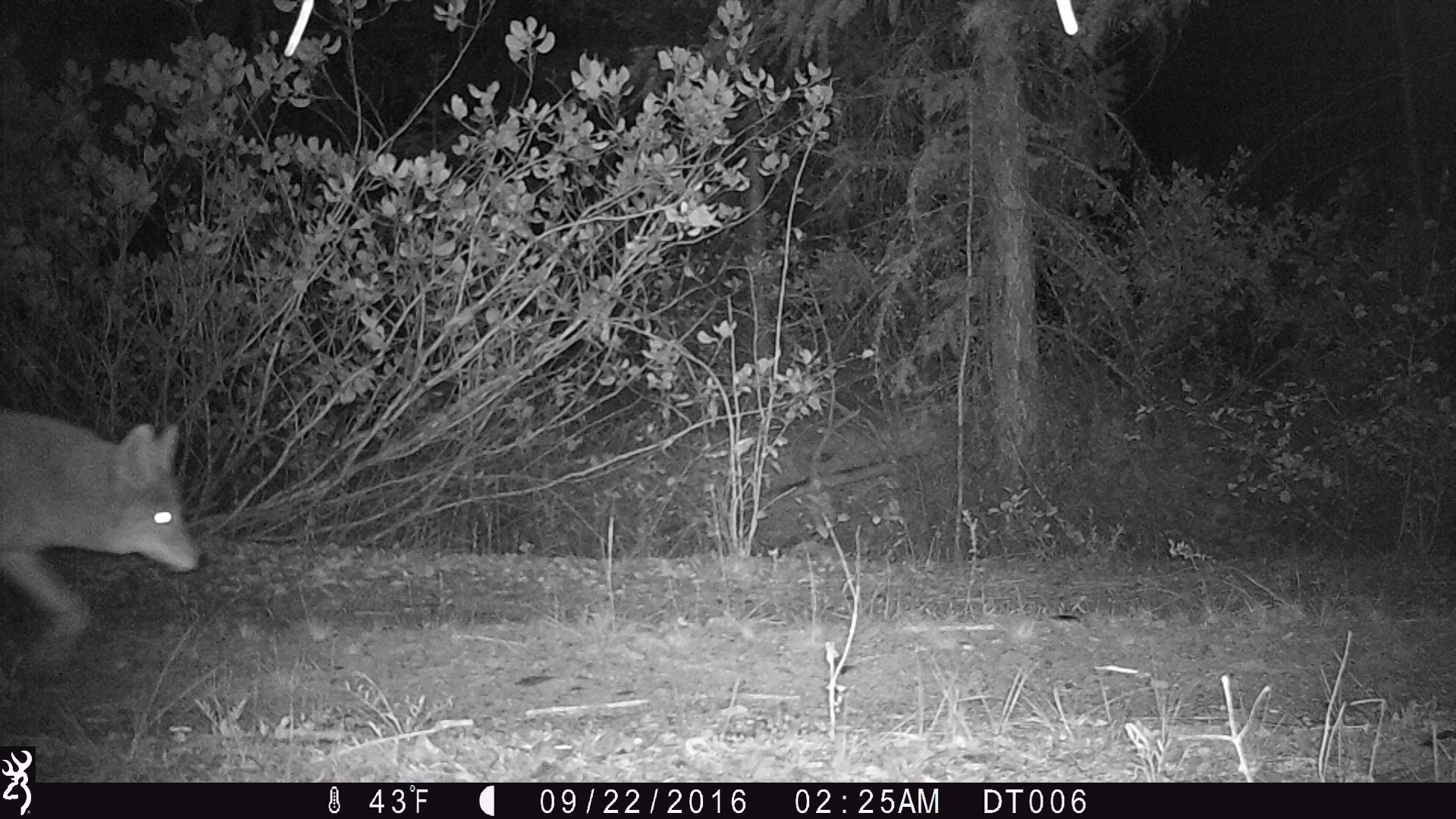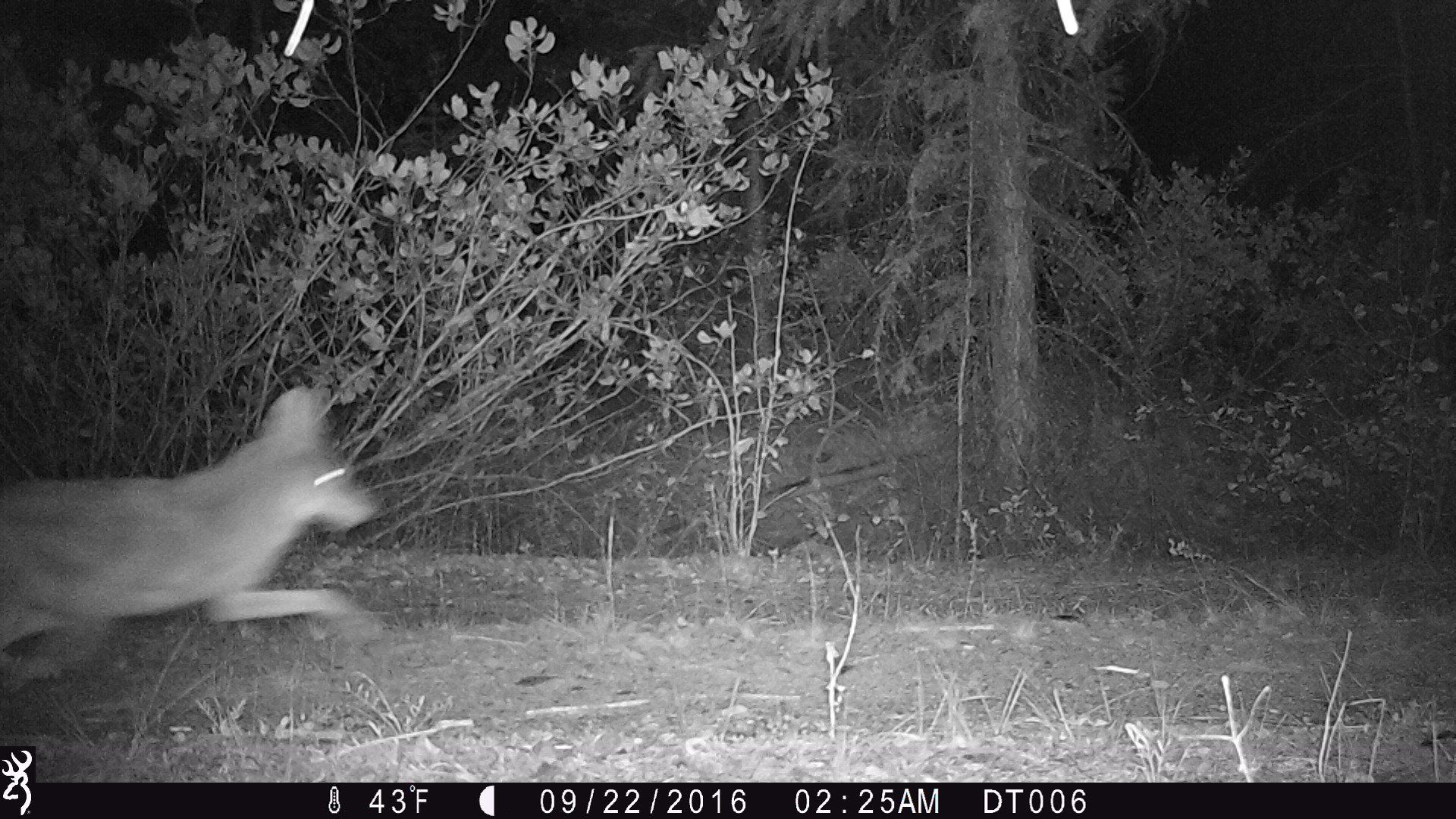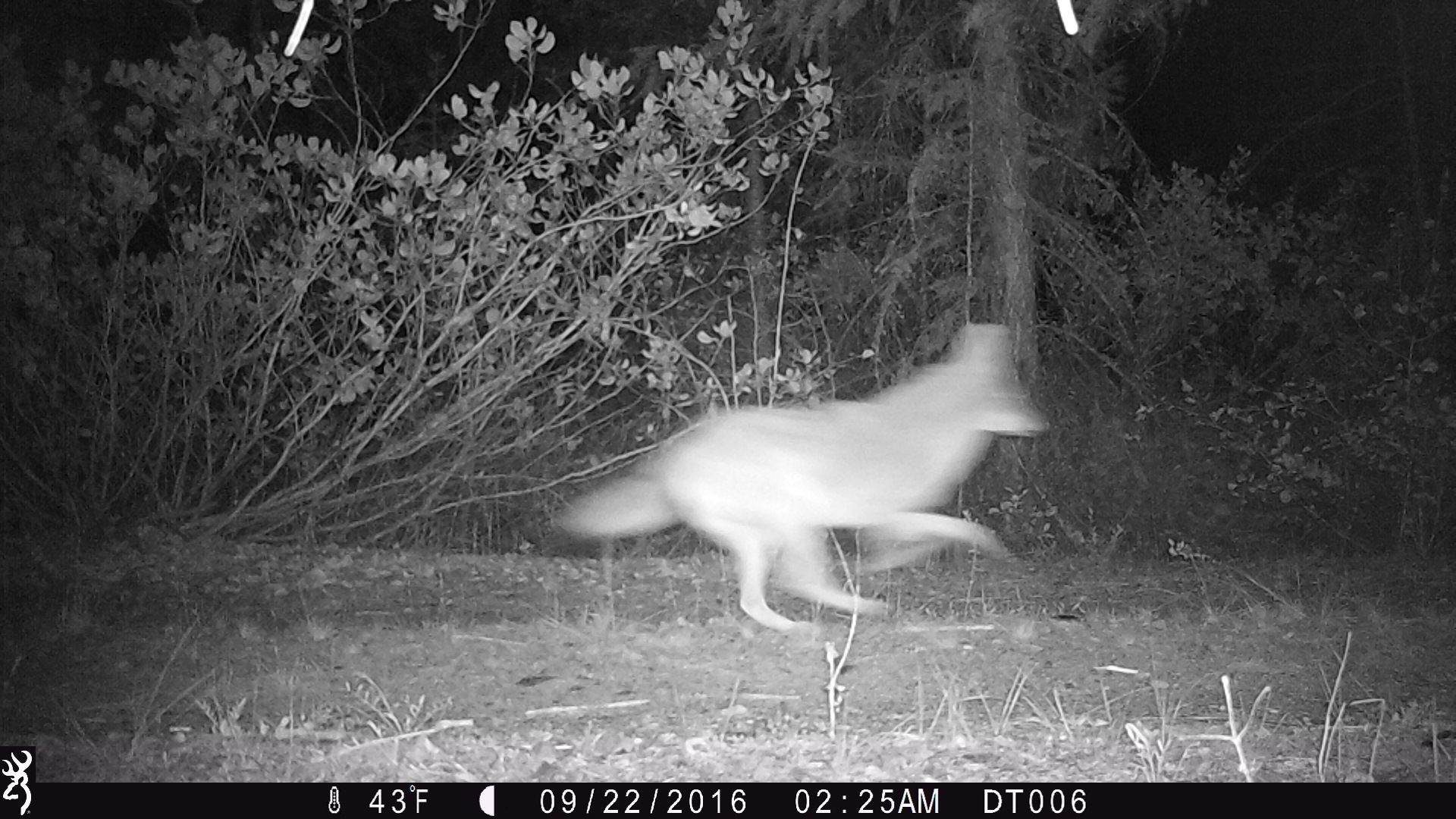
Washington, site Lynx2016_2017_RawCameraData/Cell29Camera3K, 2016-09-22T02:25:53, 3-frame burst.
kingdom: Animalia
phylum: Chordata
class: Mammalia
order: Carnivora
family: Canidae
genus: Canis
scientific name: Canis latrans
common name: coyote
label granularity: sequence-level